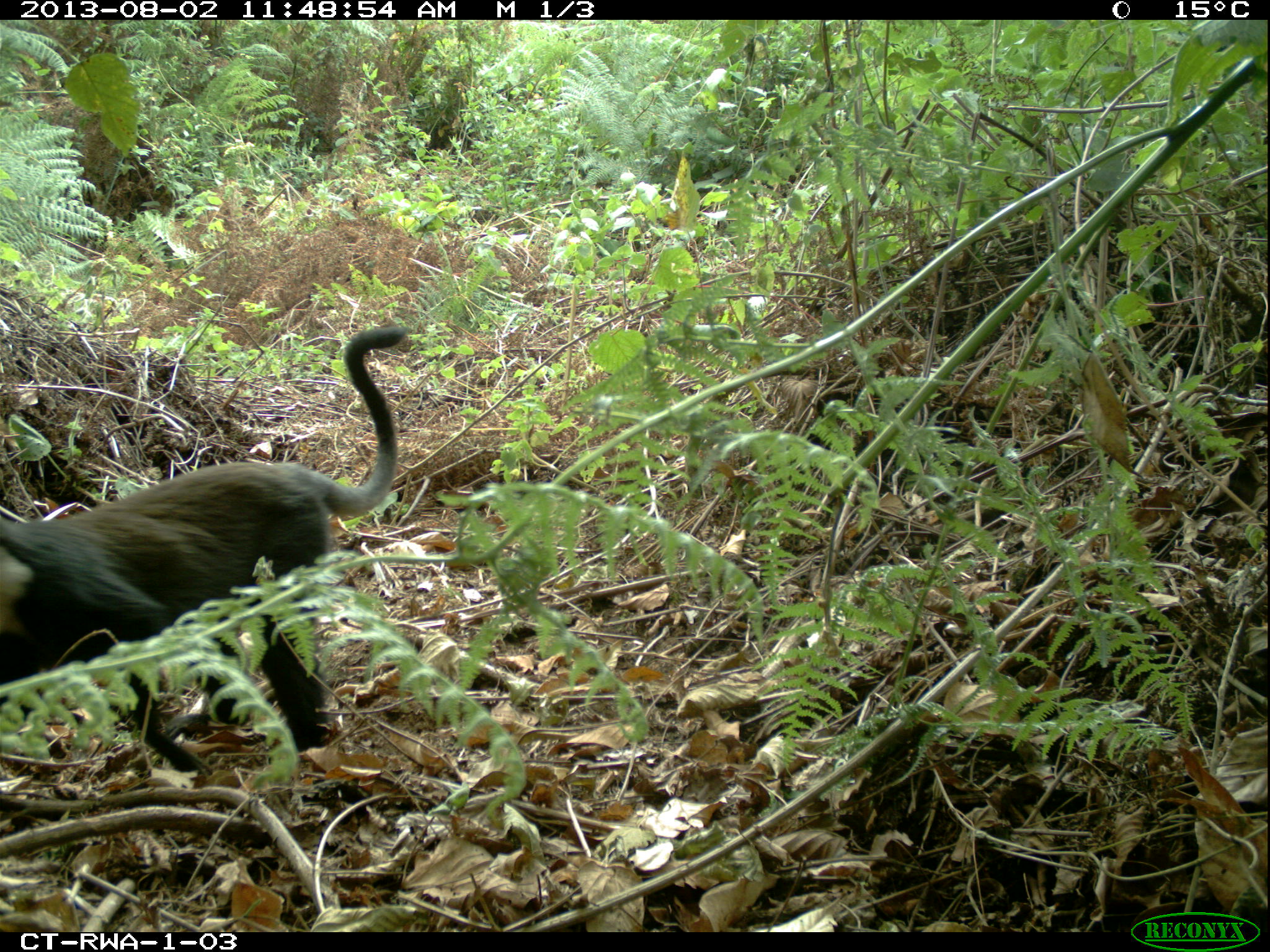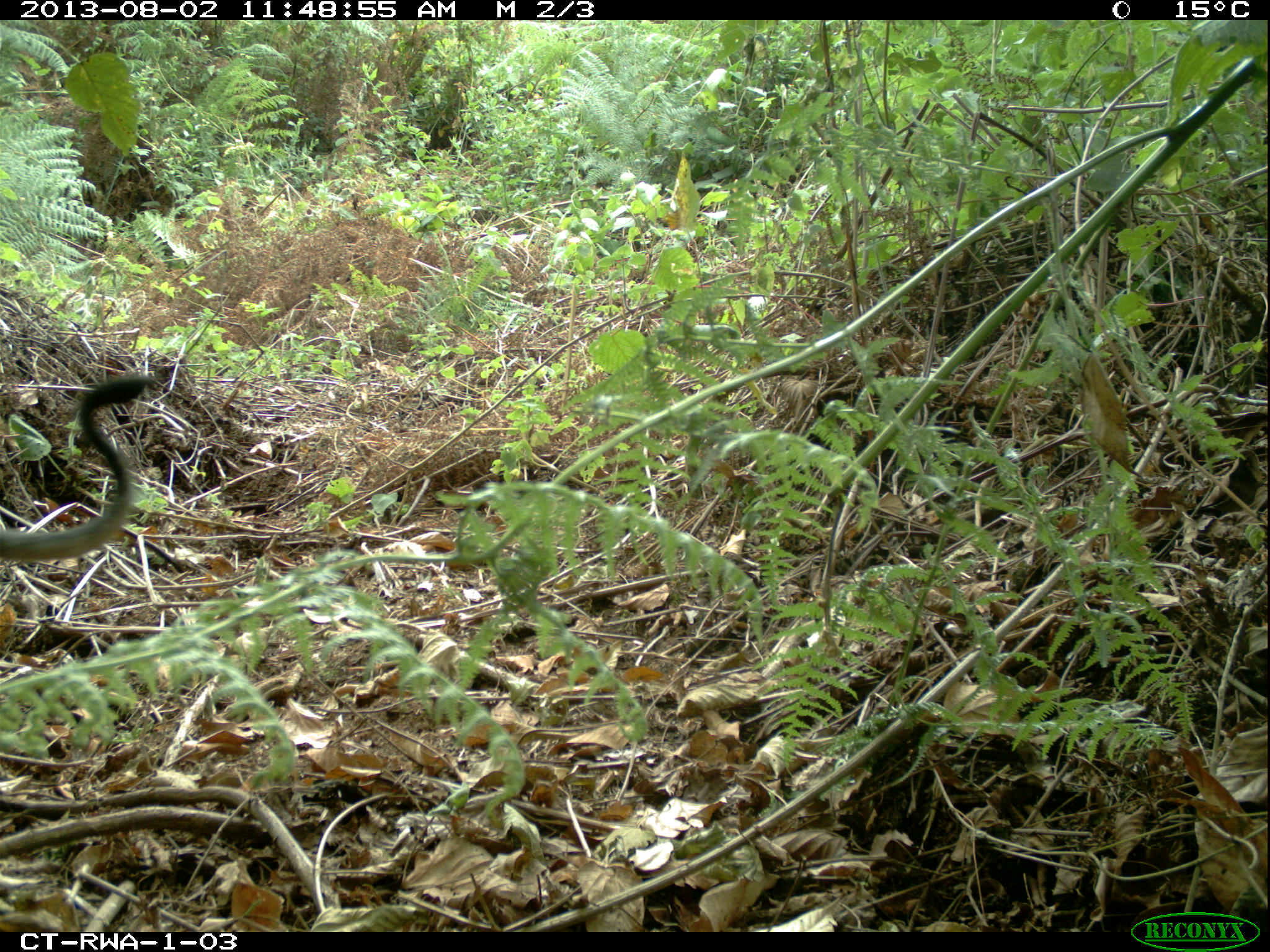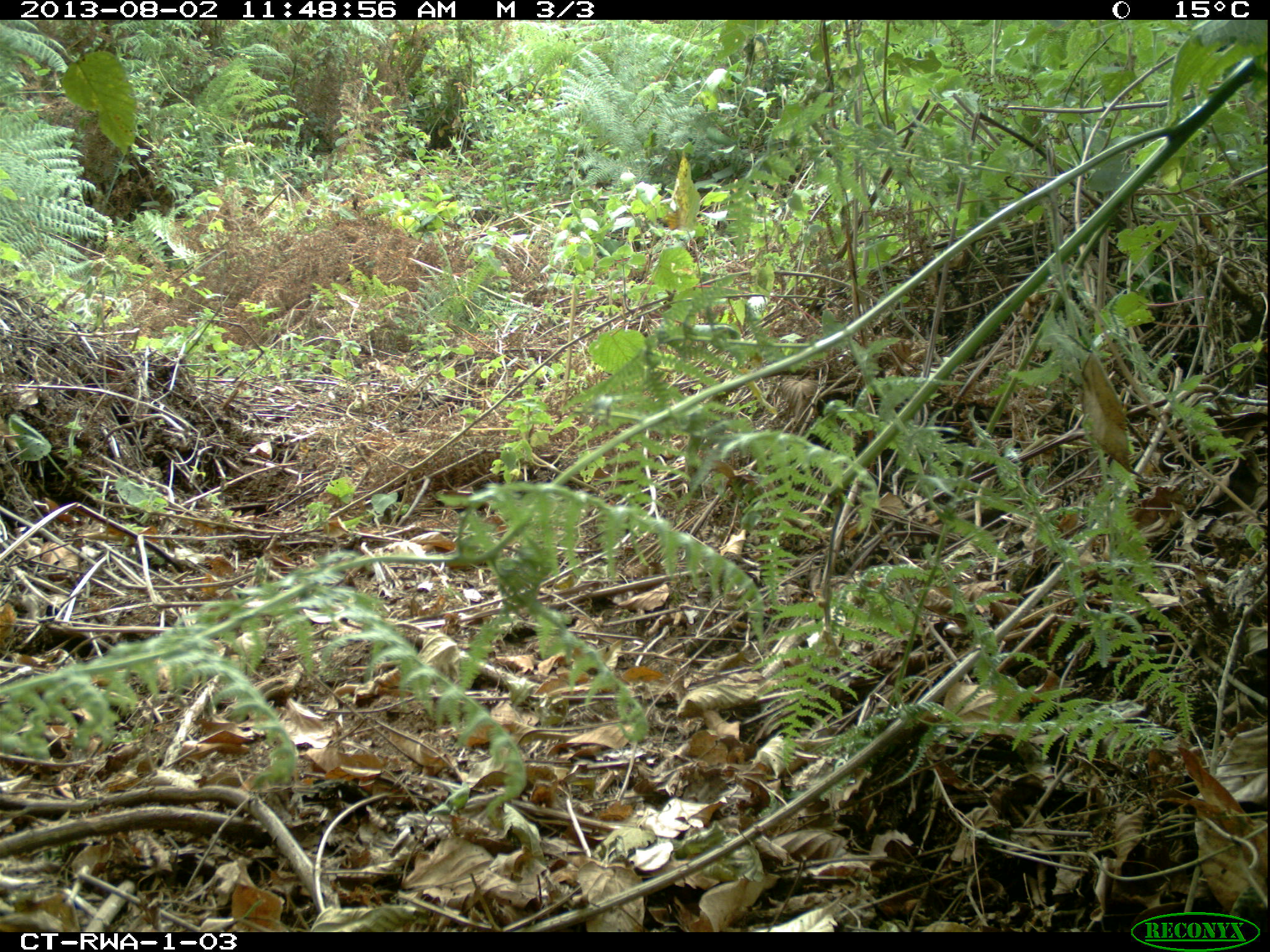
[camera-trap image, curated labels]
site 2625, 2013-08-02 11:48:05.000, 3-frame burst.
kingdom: Animalia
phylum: Chordata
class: Mammalia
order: Primates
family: Cercopithecidae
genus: Allochrocebus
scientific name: Allochrocebus lhoesti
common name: l'hoest's monkey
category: cercopithecus lhoesti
Cercopithecus lhoesti (l'hoest's monkey) (Allochrocebus lhoesti), count 1.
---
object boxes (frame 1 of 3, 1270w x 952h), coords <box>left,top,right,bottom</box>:
cercopithecus lhoesti: <box>0,320,409,803</box>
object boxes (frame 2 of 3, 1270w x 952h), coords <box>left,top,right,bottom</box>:
cercopithecus lhoesti: <box>0,372,154,561</box>